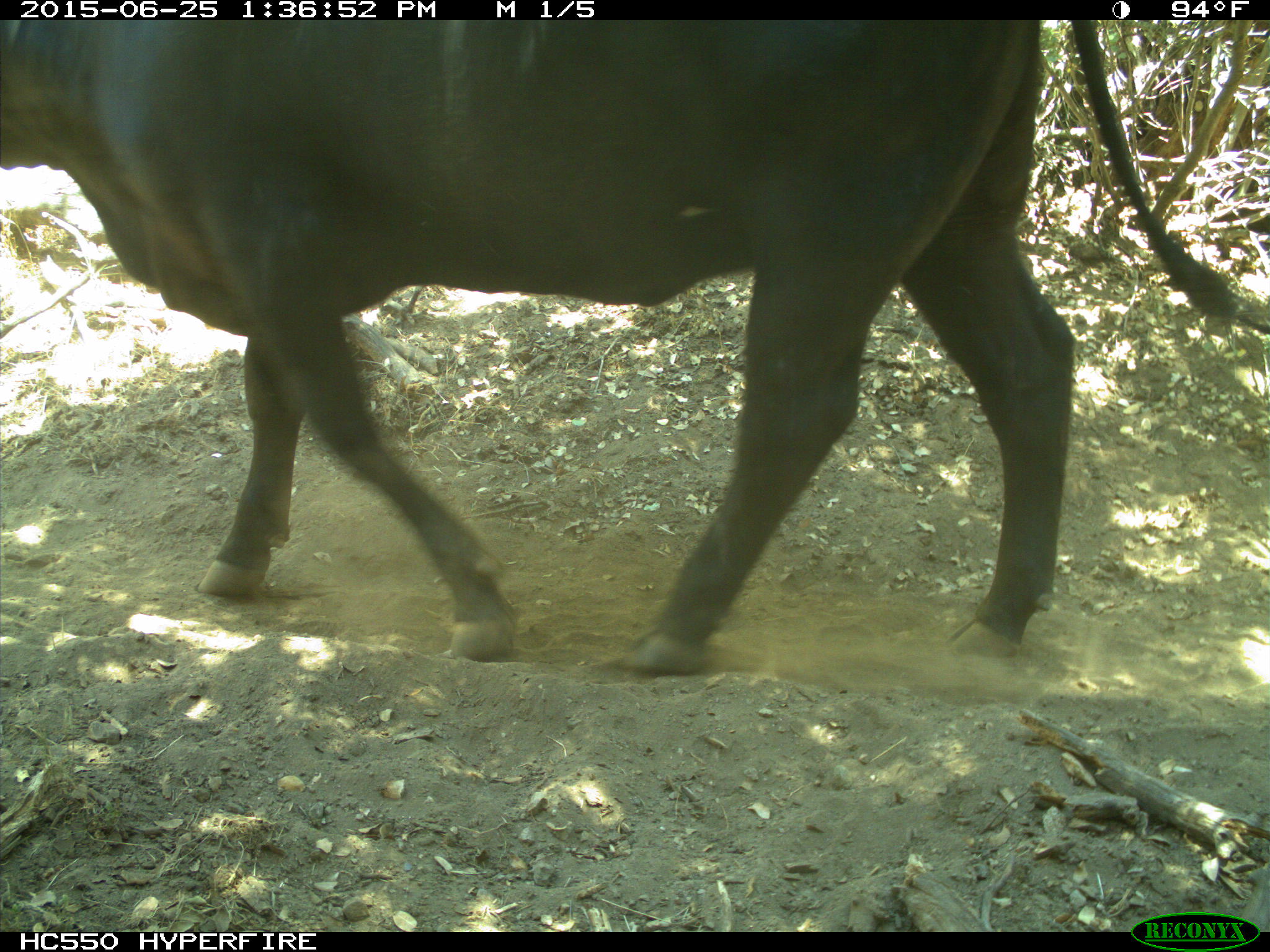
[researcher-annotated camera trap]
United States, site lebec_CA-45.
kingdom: Animalia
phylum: Chordata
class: Mammalia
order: Artiodactyla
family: Bovidae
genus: Bos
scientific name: Bos taurus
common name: domestic cow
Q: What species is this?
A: Bos taurus (domestic cow).